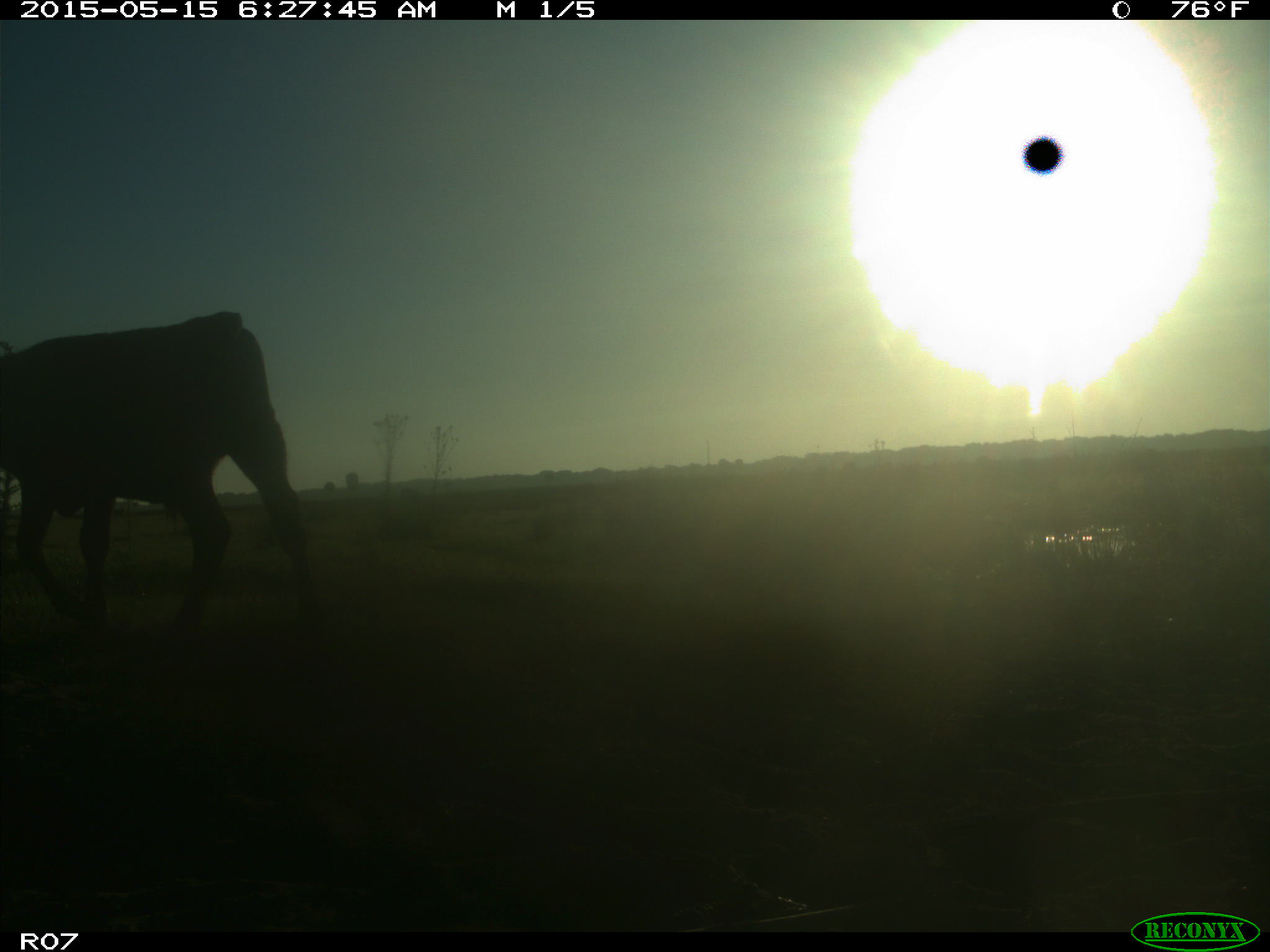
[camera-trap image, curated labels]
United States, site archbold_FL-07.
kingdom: Animalia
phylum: Chordata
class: Mammalia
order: Artiodactyla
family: Bovidae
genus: Bos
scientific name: Bos taurus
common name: domestic cow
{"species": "Bos taurus (domestic cow)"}